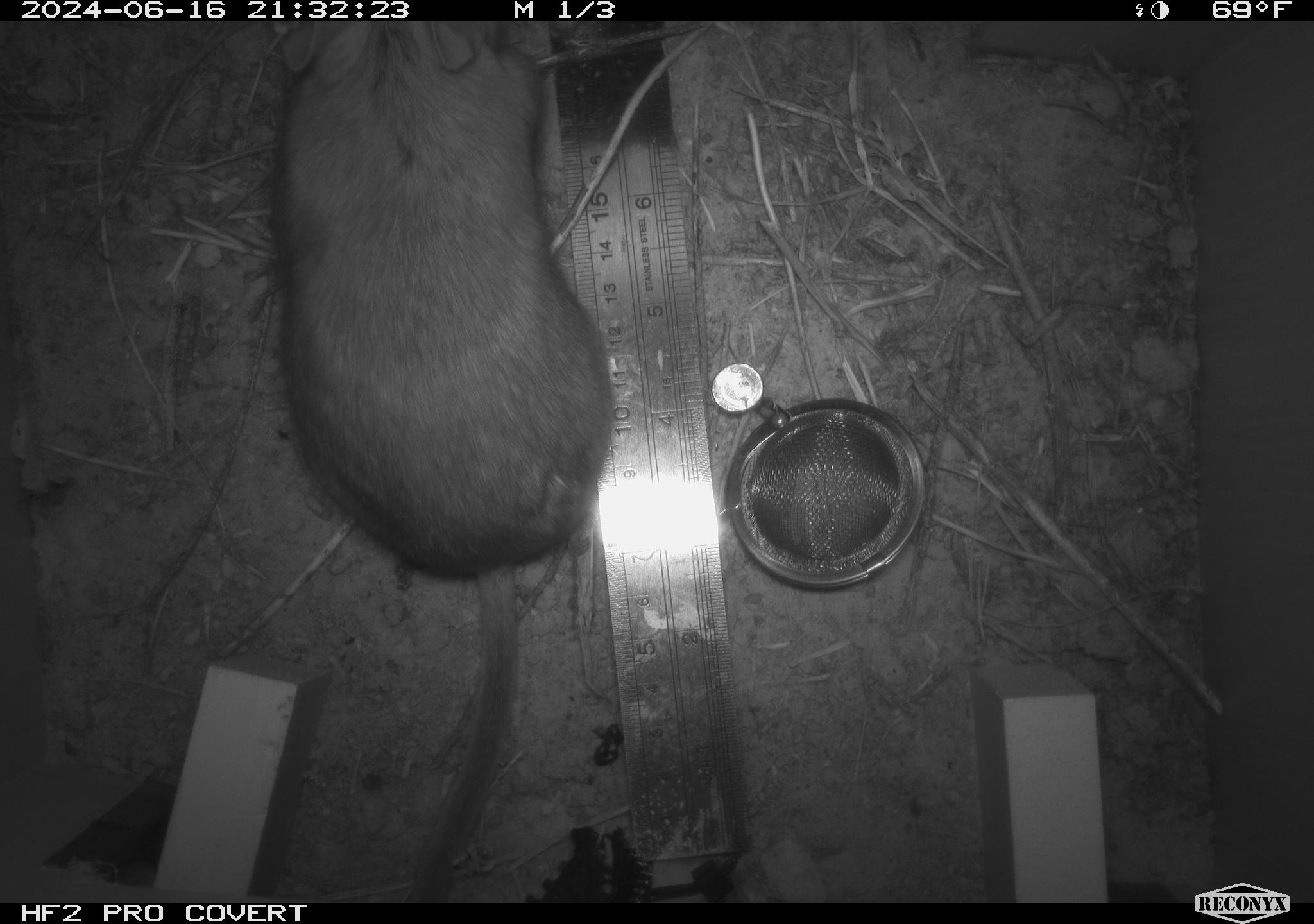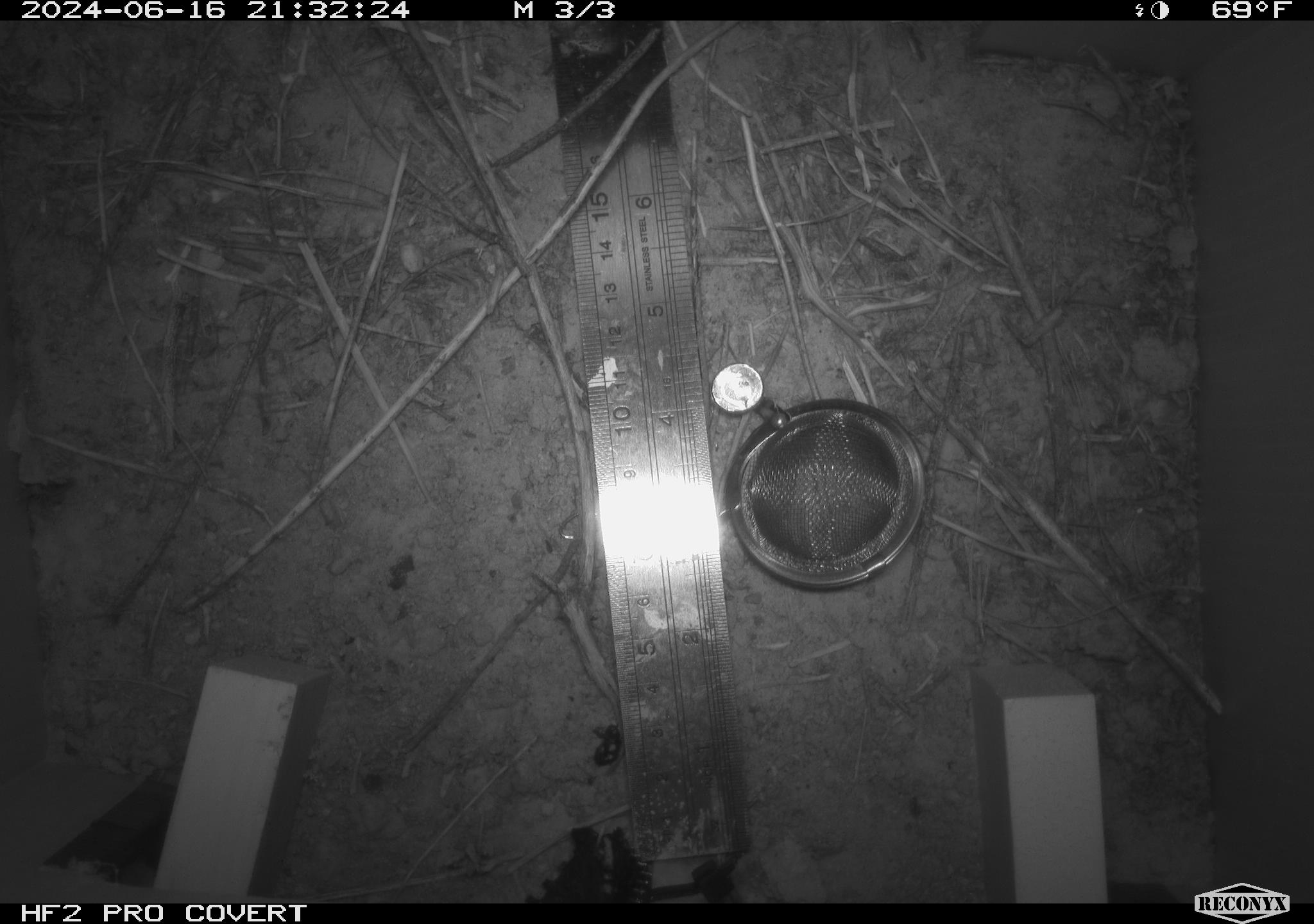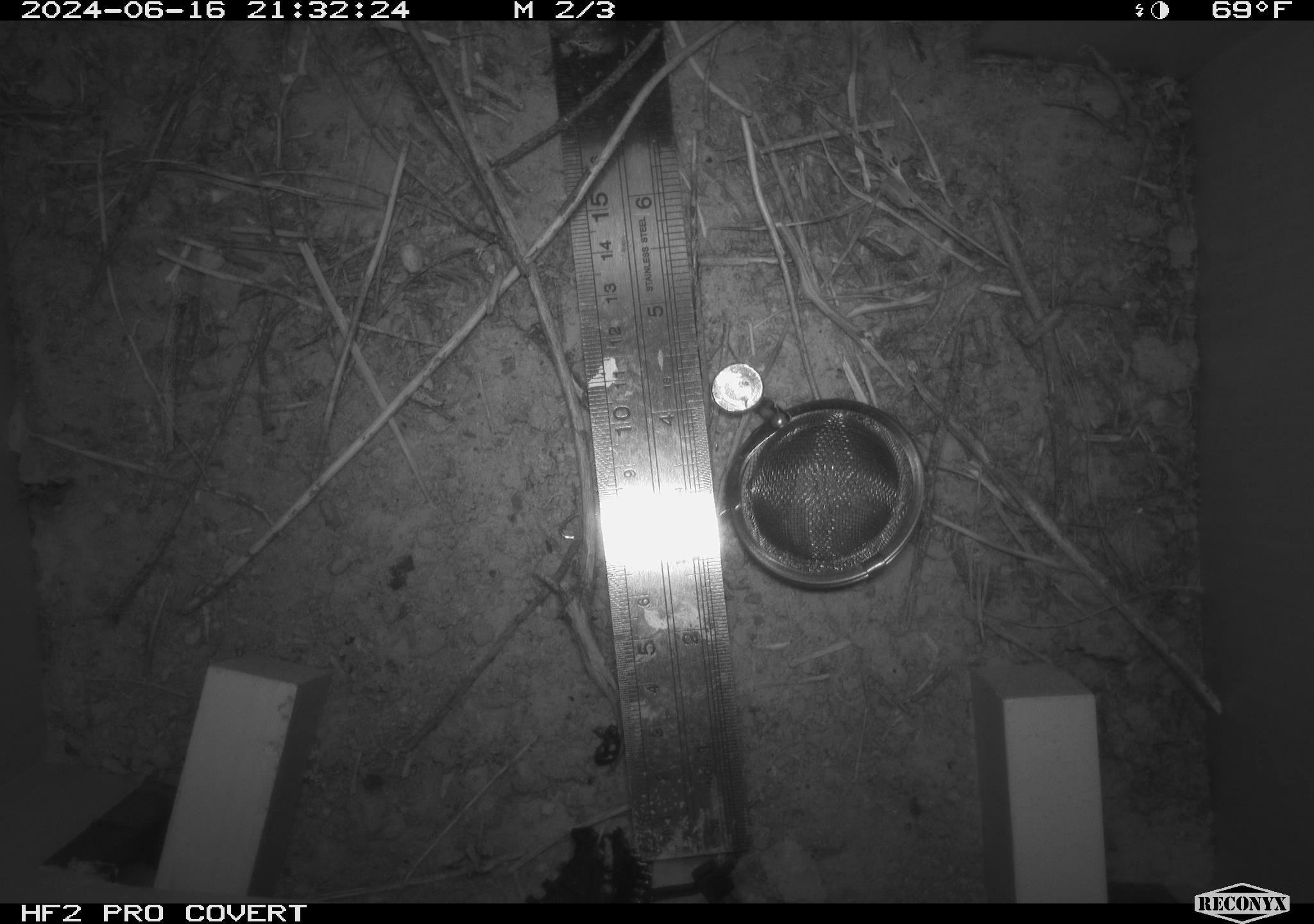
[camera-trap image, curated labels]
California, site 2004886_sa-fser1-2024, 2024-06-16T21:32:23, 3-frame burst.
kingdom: Animalia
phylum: Chordata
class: Mammalia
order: Rodentia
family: Sciuridae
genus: Neotamias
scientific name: Neotamias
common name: western chipmunks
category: neotamias species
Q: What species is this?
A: Neotamias species (western chipmunks) (Neotamias).